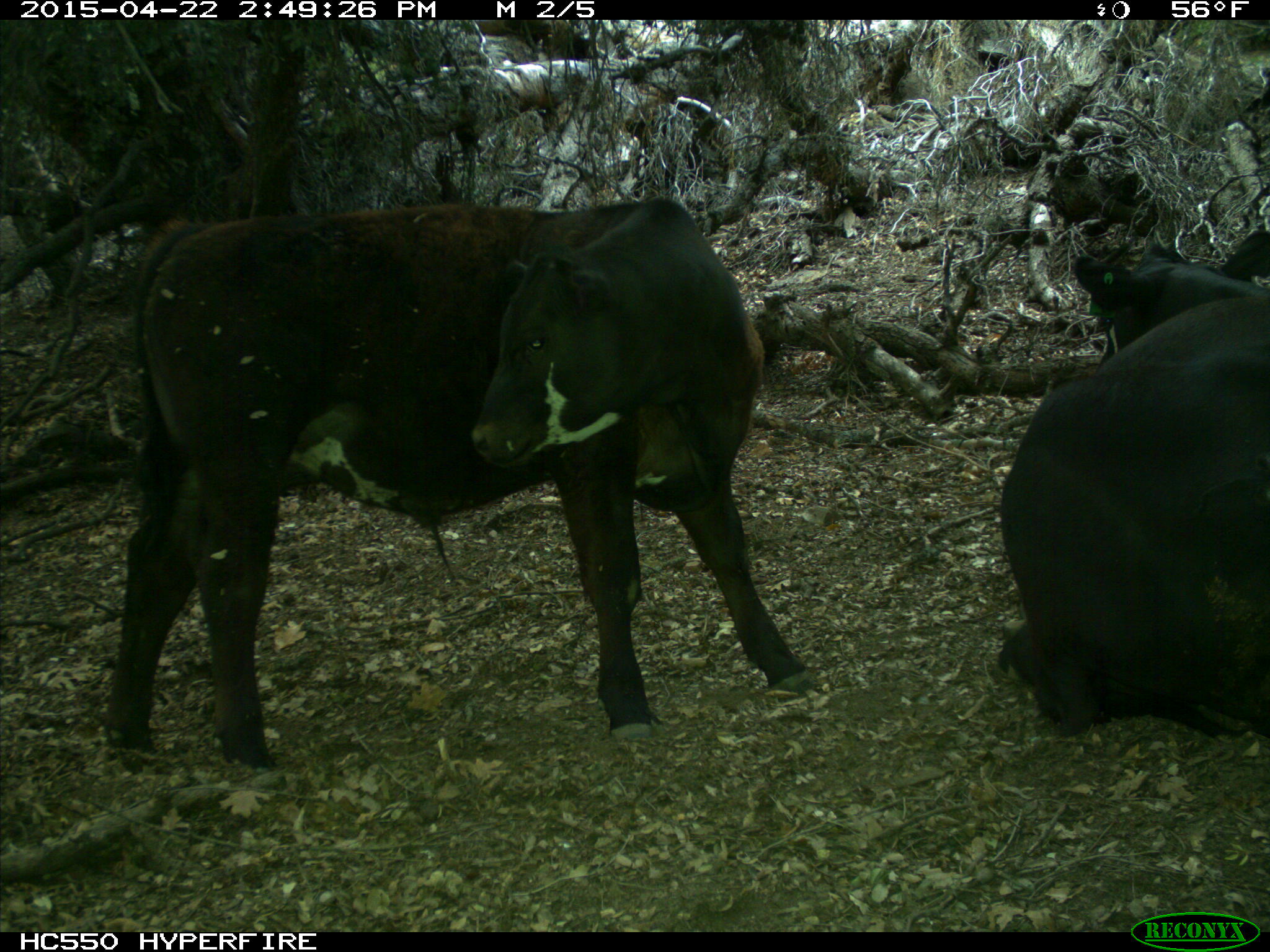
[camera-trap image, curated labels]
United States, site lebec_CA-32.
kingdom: Animalia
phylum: Chordata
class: Mammalia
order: Artiodactyla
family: Bovidae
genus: Bos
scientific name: Bos taurus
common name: domestic cow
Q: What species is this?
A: Bos taurus (domestic cow).